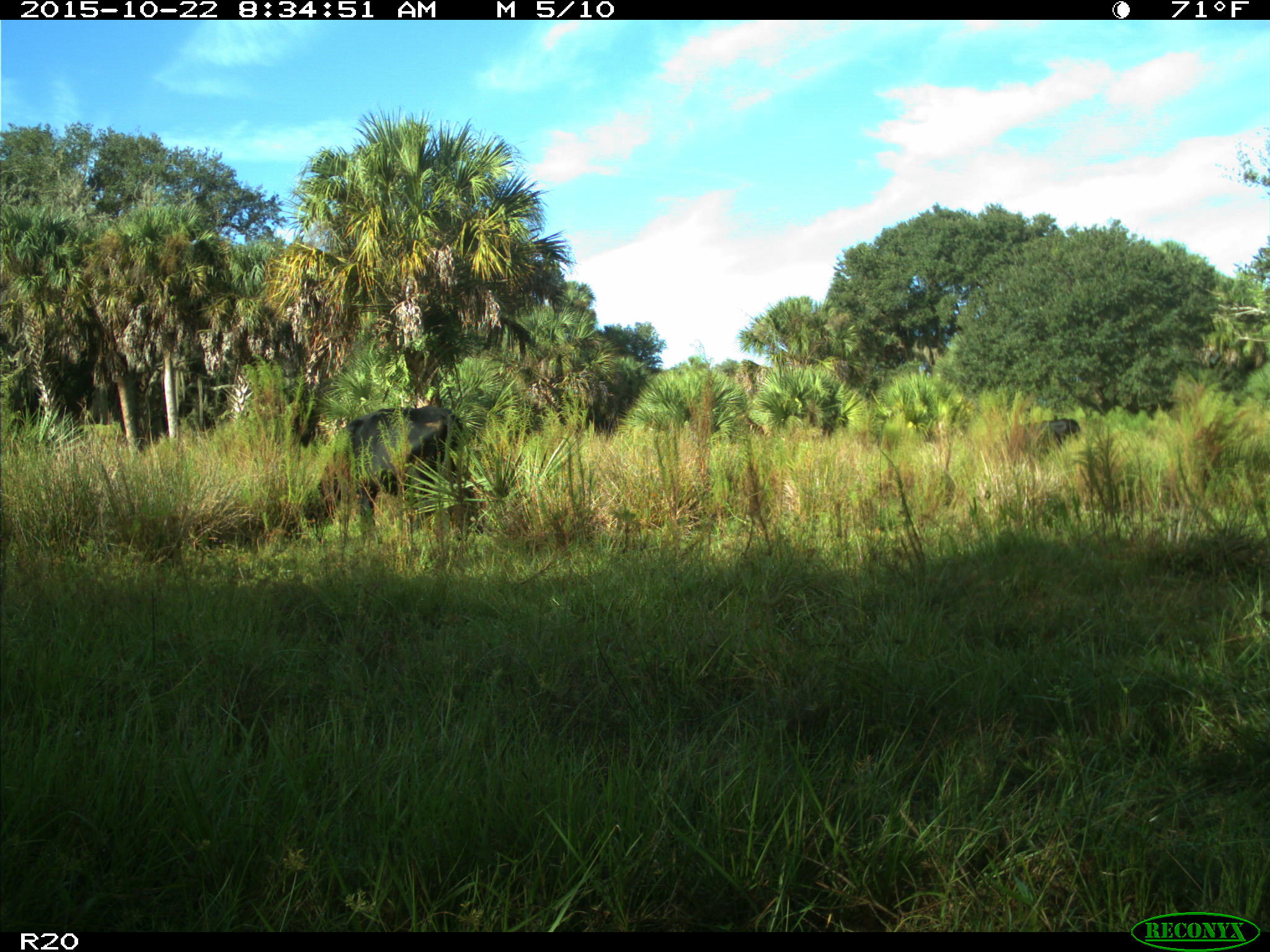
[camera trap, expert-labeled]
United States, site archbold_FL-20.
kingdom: Animalia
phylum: Chordata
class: Mammalia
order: Artiodactyla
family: Bovidae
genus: Bos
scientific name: Bos taurus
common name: domestic cow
Bos taurus (domestic cow).